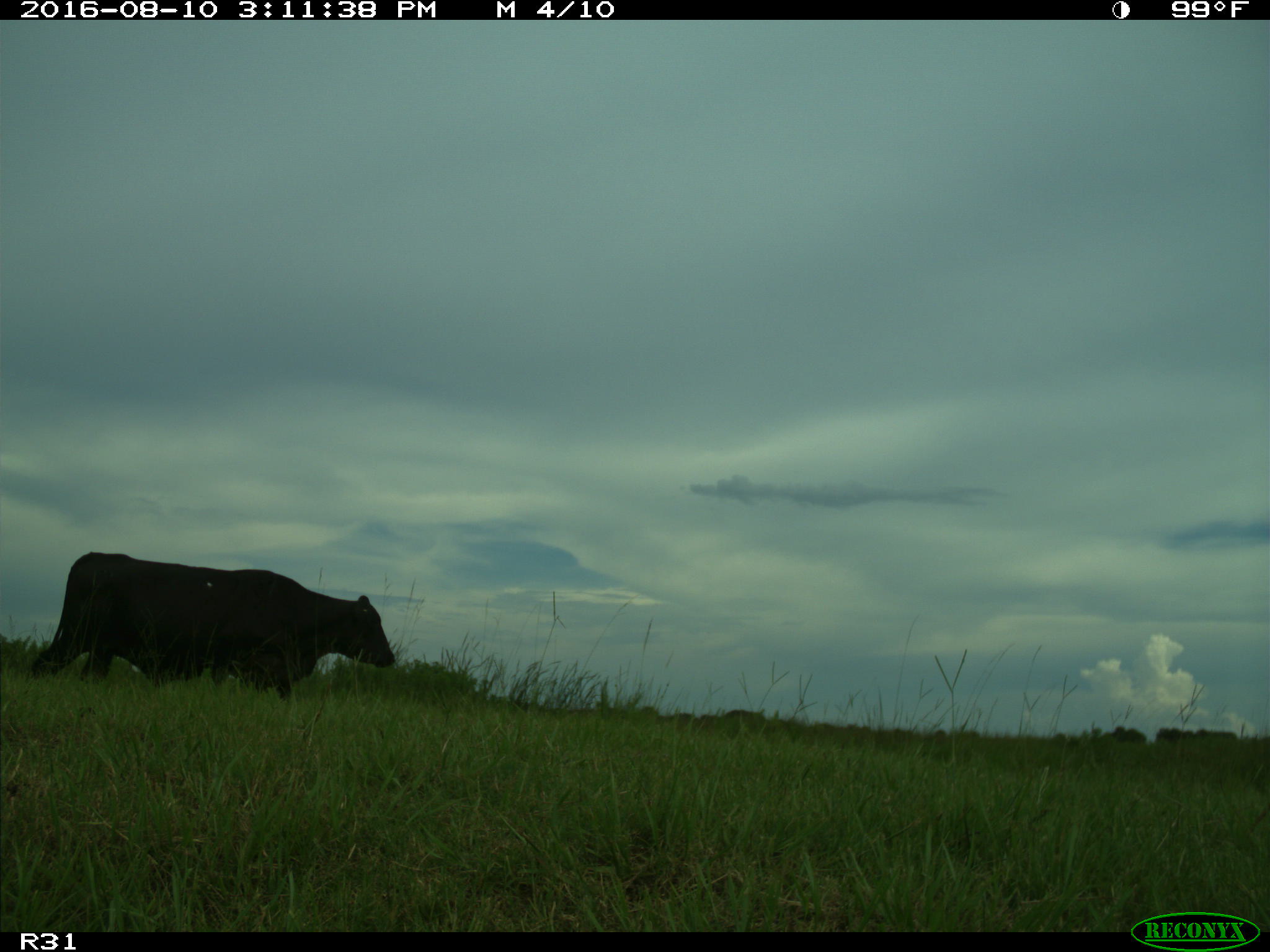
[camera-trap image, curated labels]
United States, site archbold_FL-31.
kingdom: Animalia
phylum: Chordata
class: Mammalia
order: Artiodactyla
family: Bovidae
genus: Bos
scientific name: Bos taurus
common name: domestic cow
Bos taurus (domestic cow).